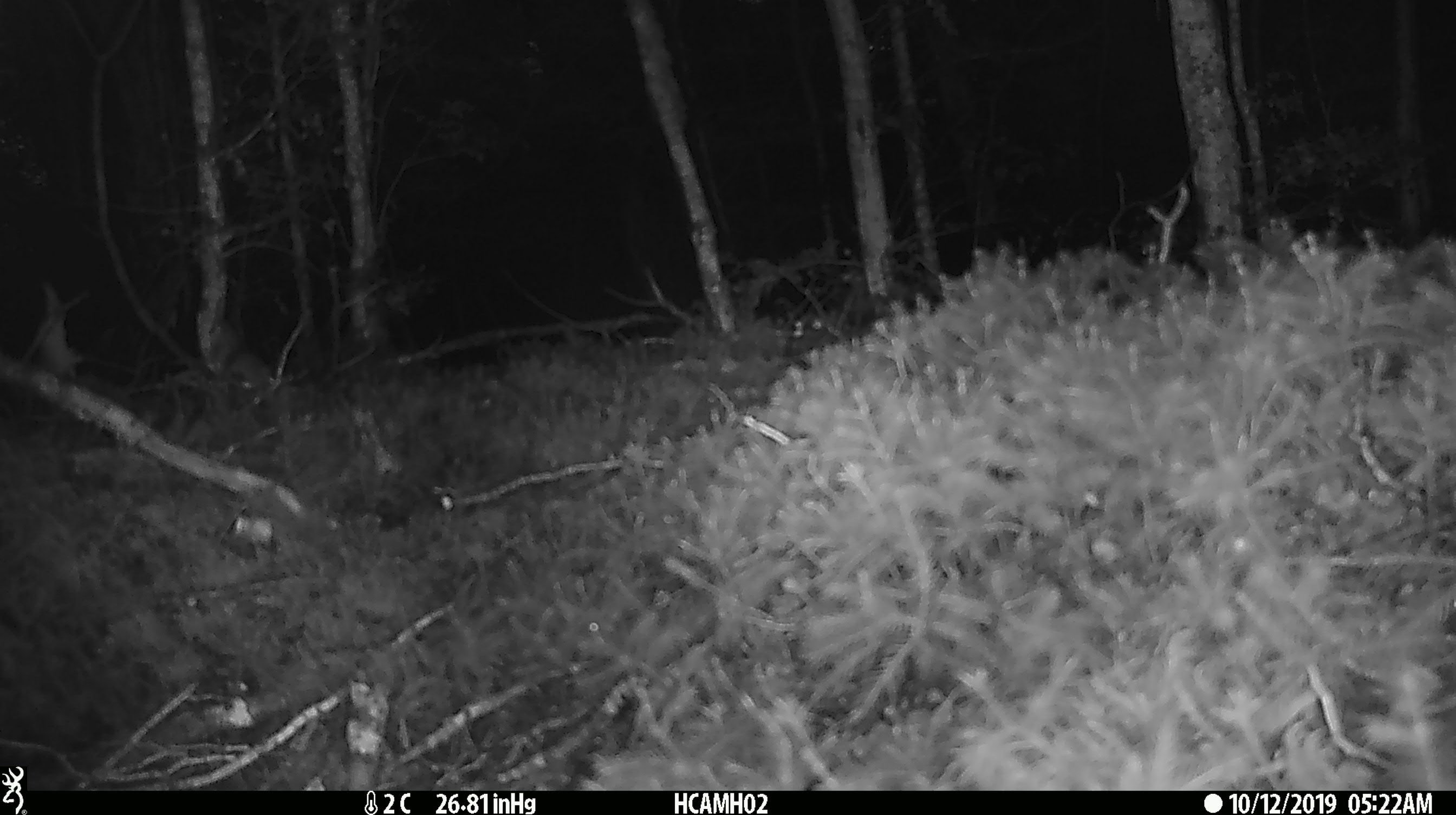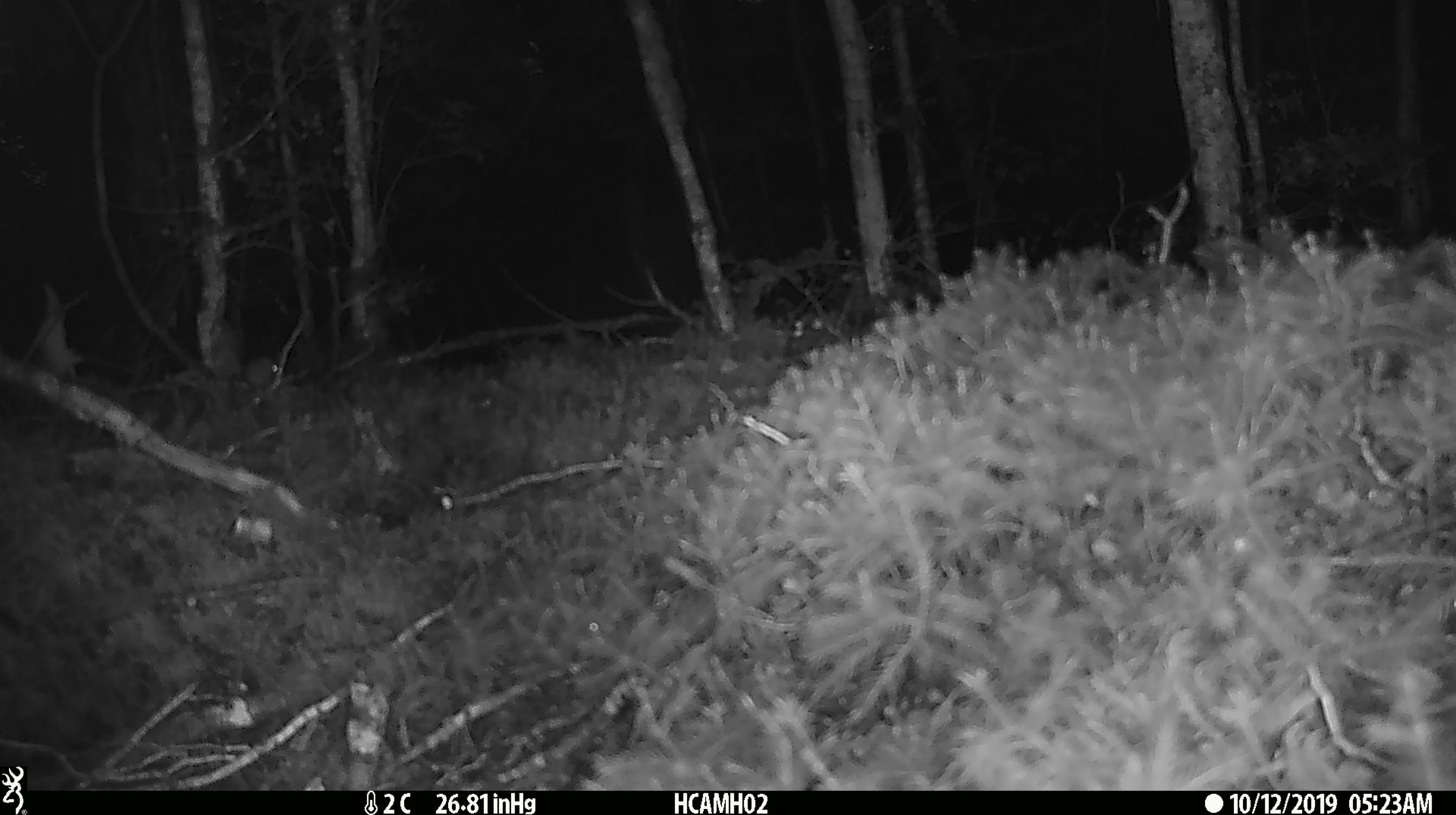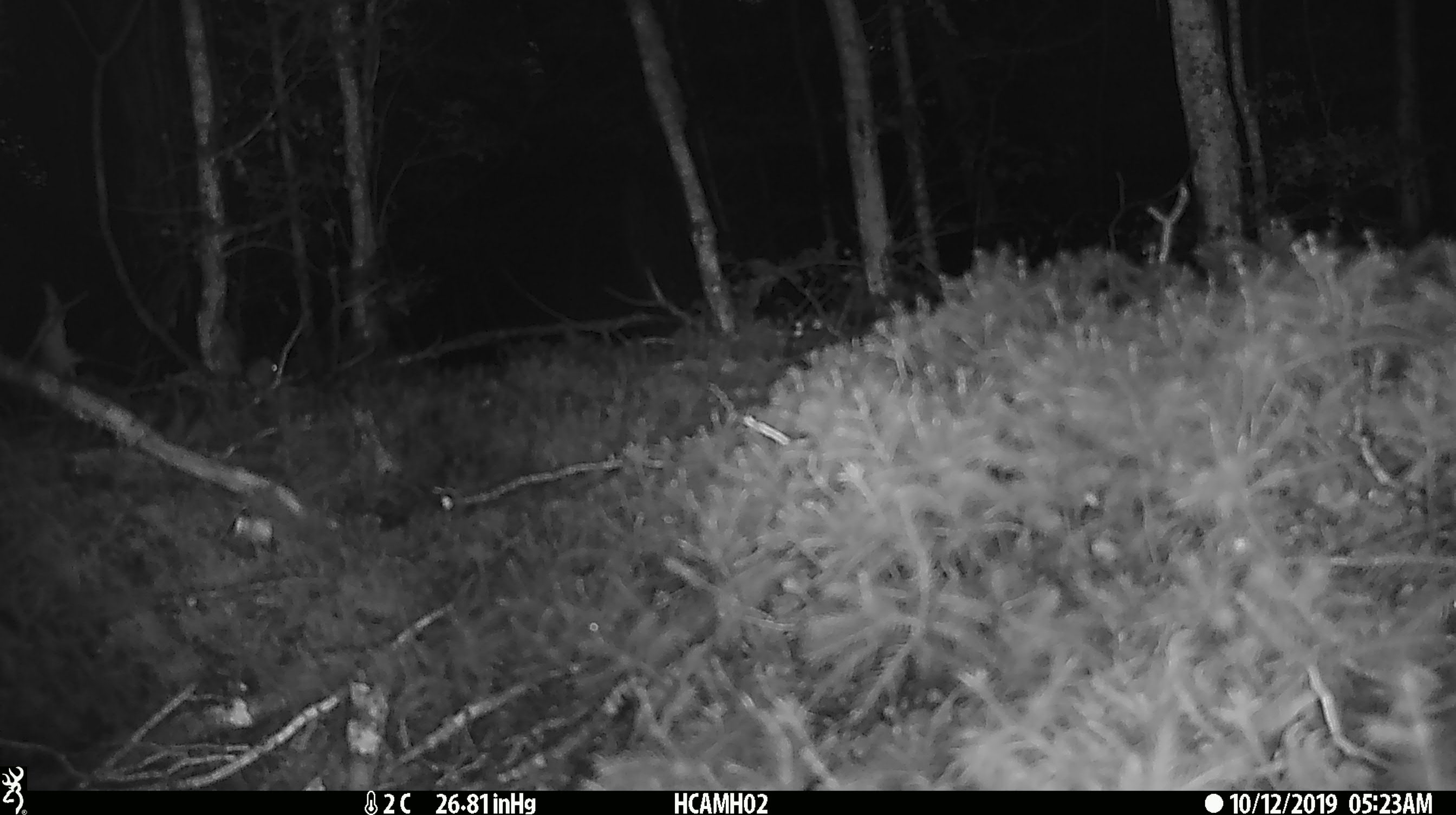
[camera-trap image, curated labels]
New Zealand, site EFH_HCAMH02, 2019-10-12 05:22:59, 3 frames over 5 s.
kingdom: Animalia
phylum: Chordata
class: Mammalia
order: Rodentia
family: Muridae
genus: Mus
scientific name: Mus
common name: mouse